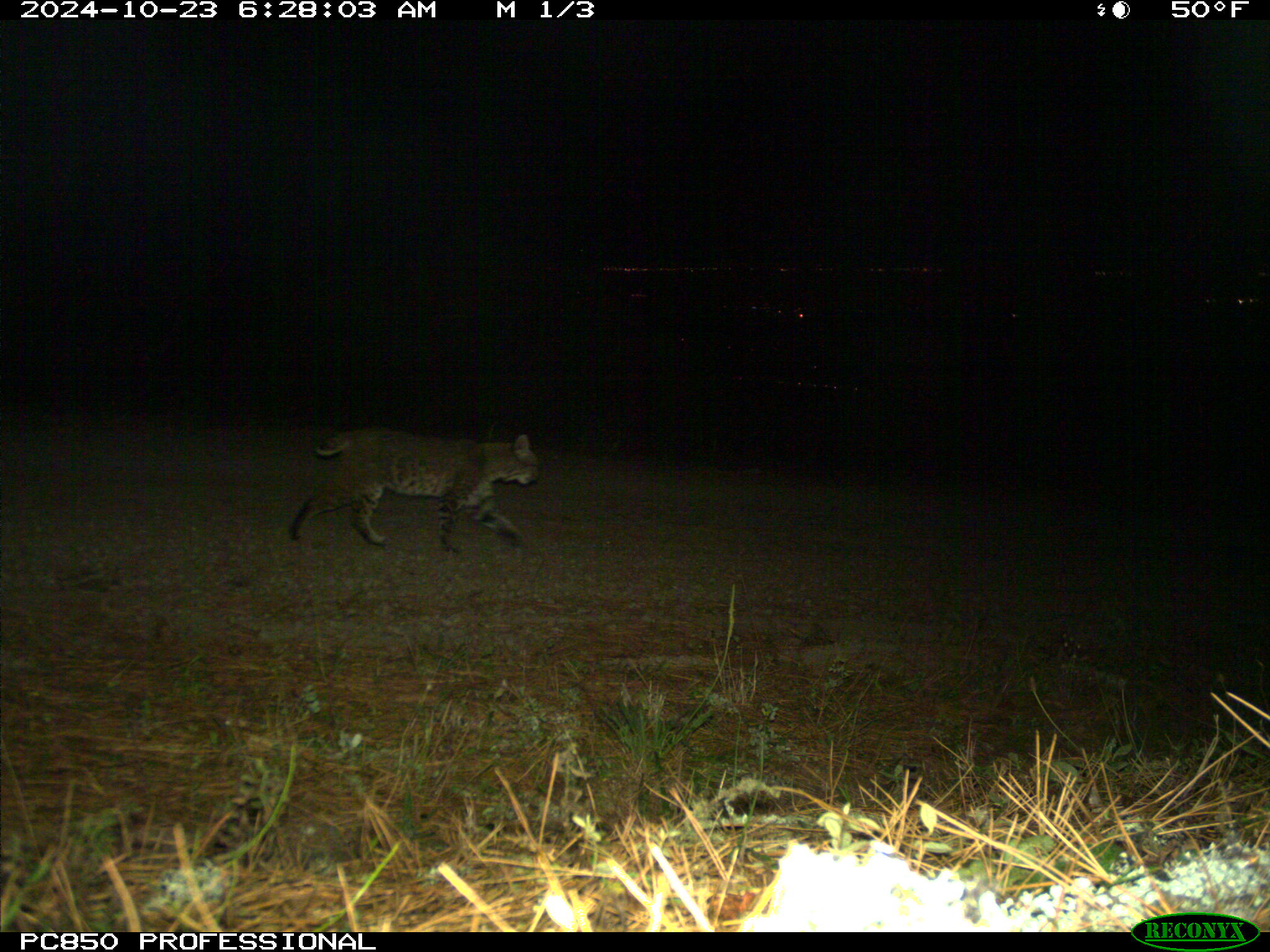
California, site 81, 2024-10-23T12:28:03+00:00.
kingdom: Animalia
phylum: Chordata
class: Mammalia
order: Carnivora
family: Felidae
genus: Lynx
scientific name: Lynx rufus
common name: bobcat